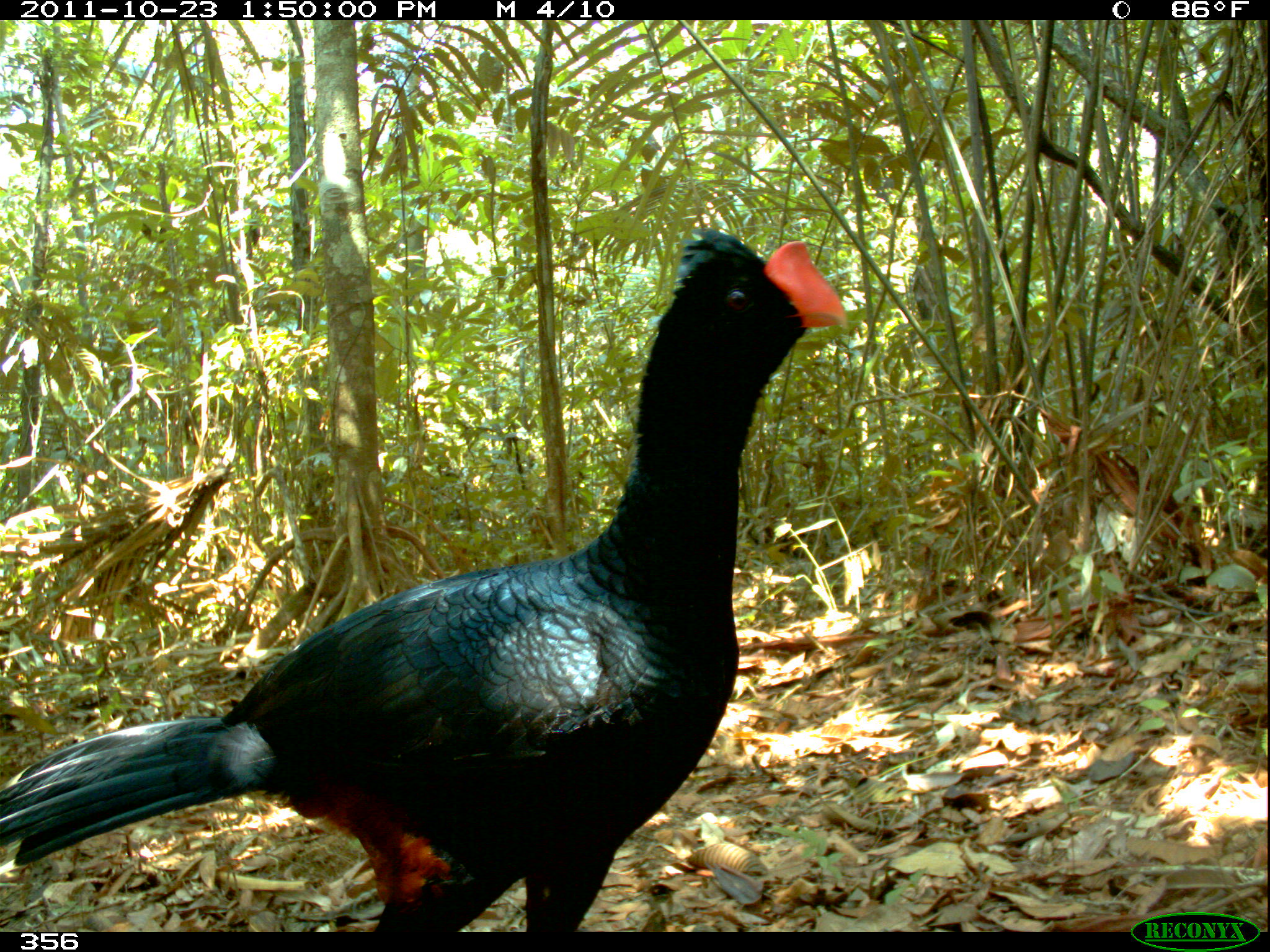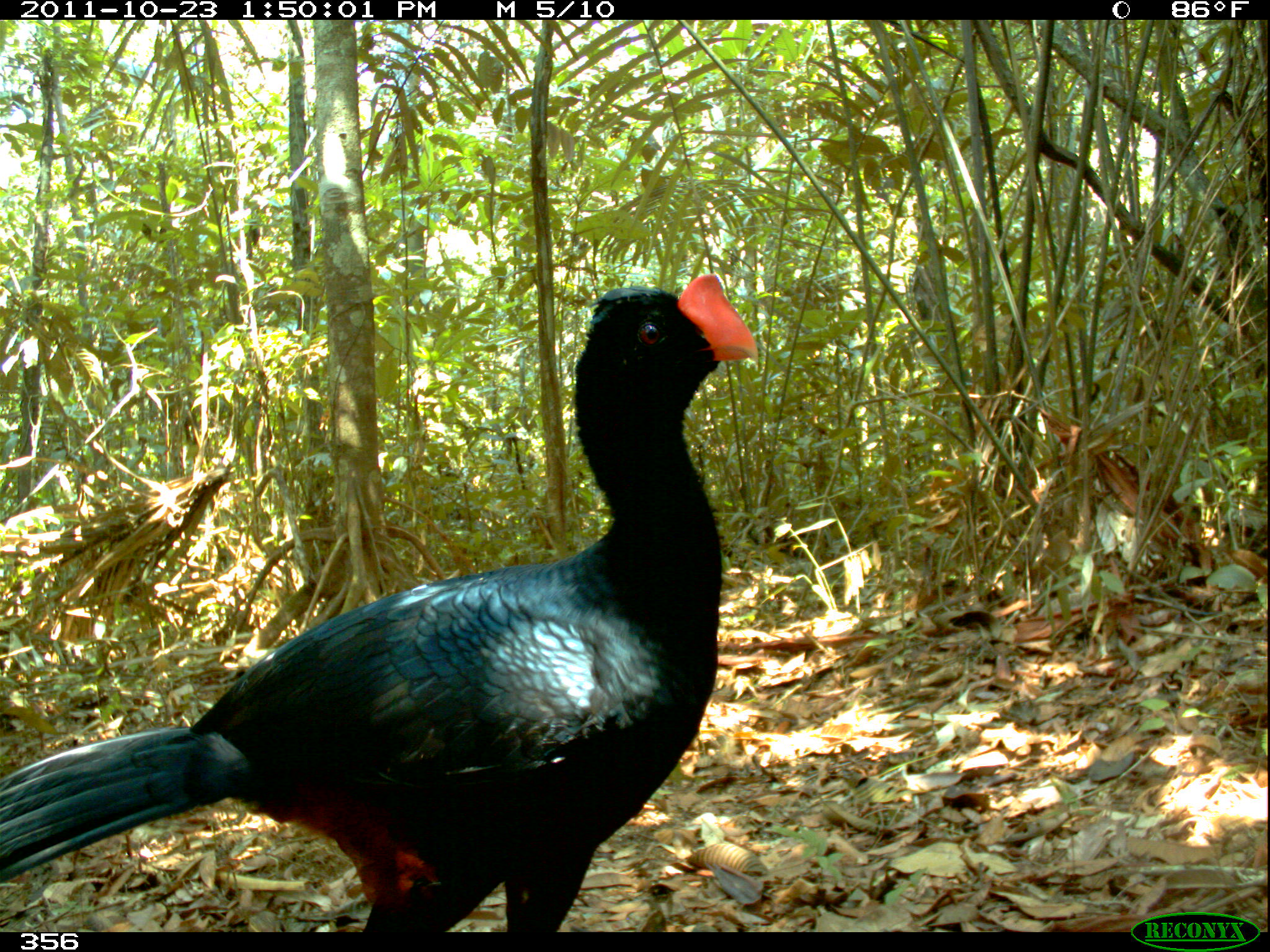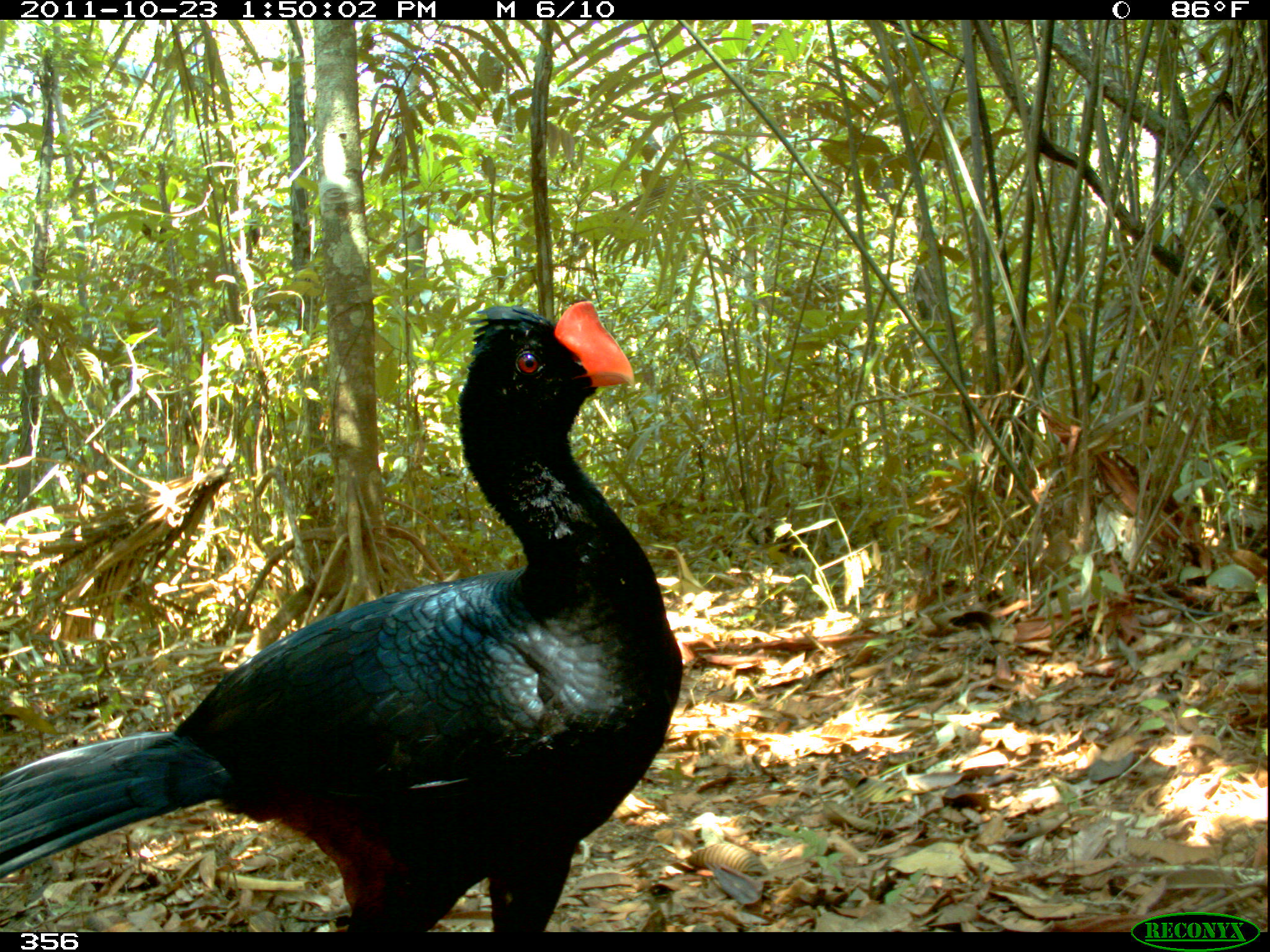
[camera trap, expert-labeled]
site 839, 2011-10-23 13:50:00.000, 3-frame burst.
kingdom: Animalia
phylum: Chordata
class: Aves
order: Galliformes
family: Cracidae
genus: Mitu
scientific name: Mitu tuberosum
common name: razor-billed curassow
Mitu tuberosum (razor-billed curassow).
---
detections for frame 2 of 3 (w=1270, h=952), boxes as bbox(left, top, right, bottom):
mitu tuberosum: bbox(0, 272, 760, 932)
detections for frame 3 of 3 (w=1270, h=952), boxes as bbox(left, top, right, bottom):
mitu tuberosum: bbox(0, 297, 685, 931)